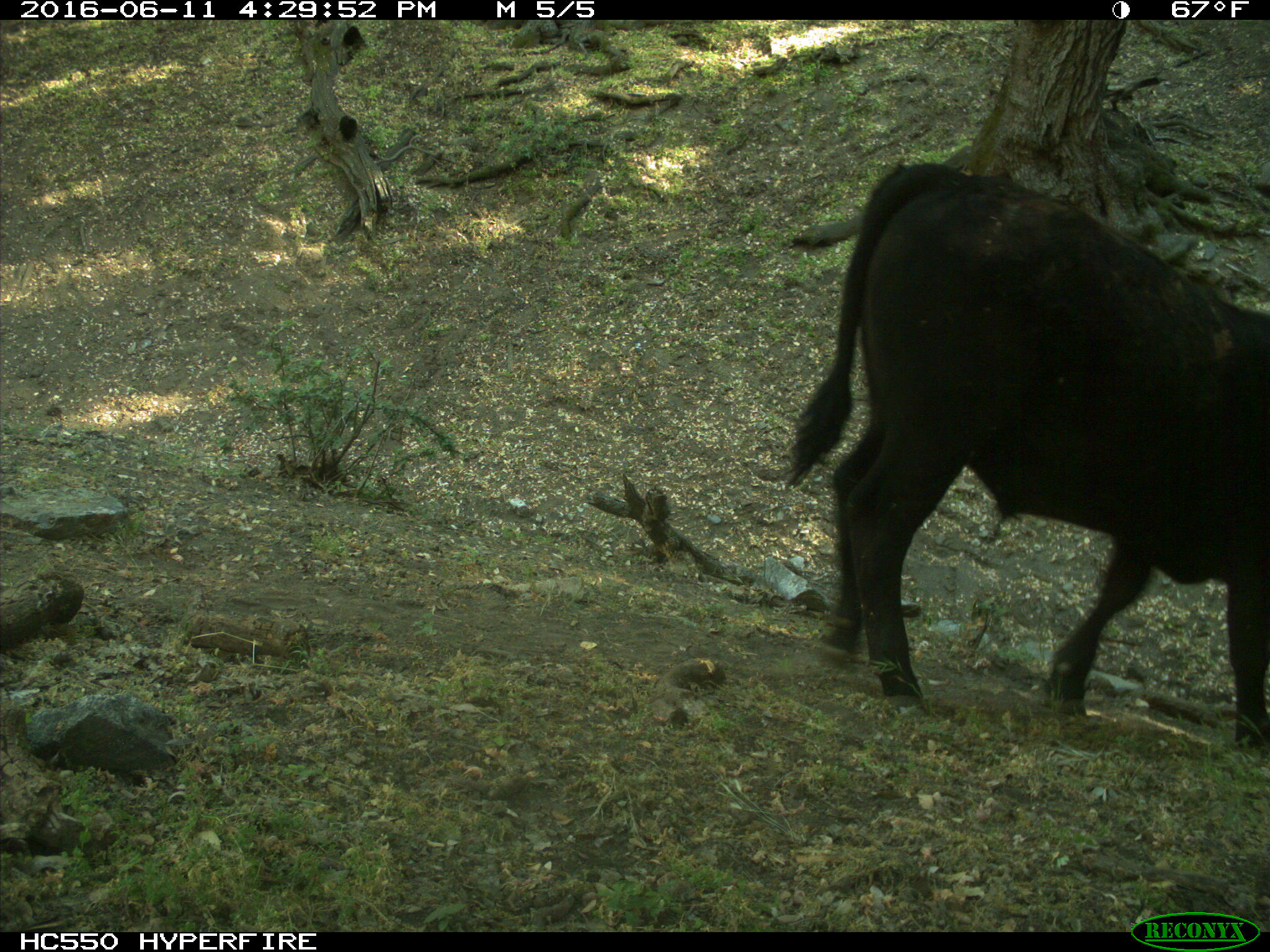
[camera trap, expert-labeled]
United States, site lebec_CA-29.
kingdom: Animalia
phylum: Chordata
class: Mammalia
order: Artiodactyla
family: Bovidae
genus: Bos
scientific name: Bos taurus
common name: domestic cow